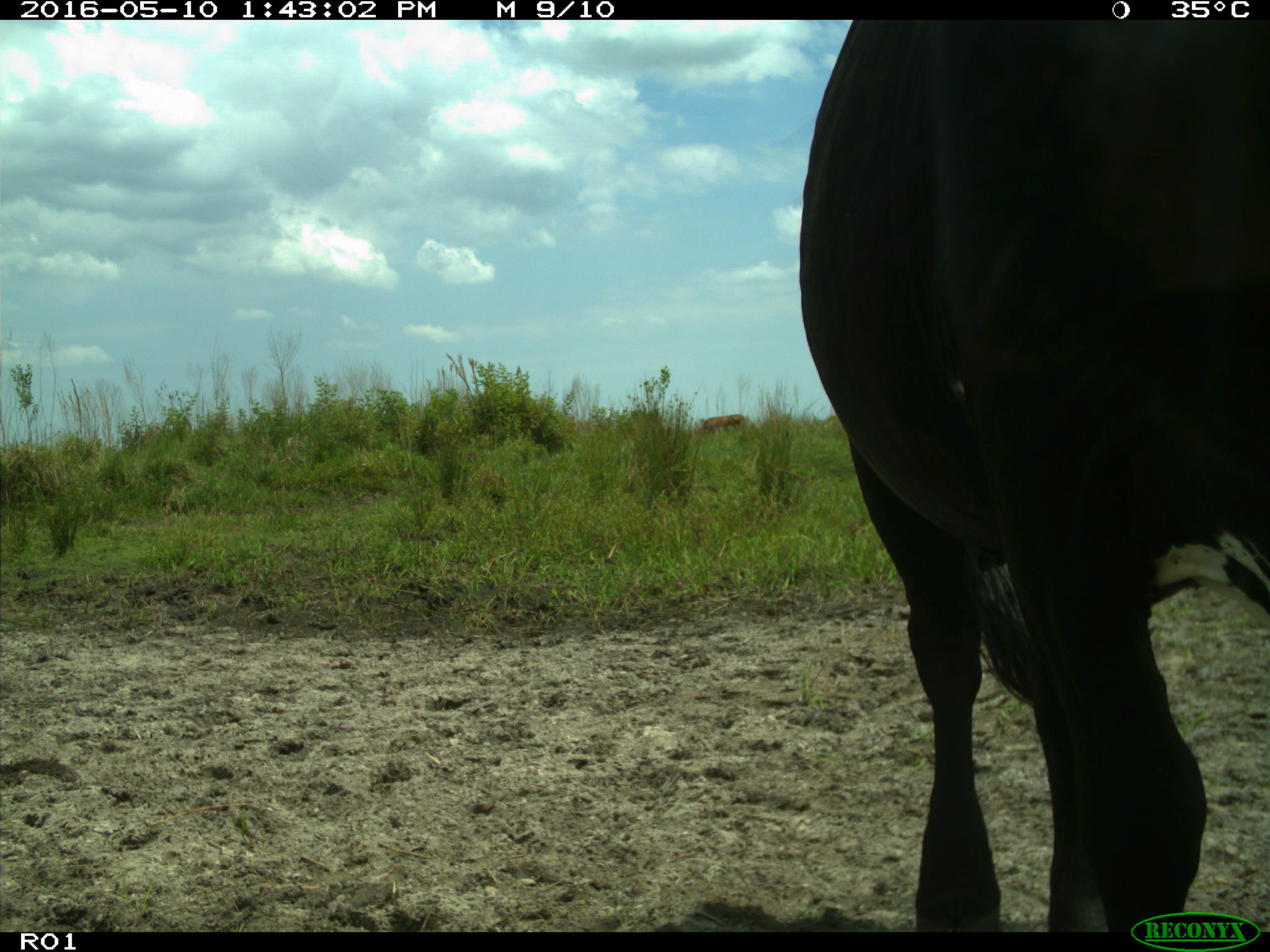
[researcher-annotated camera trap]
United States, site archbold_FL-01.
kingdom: Animalia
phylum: Chordata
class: Mammalia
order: Artiodactyla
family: Bovidae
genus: Bos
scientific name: Bos taurus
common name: domestic cow